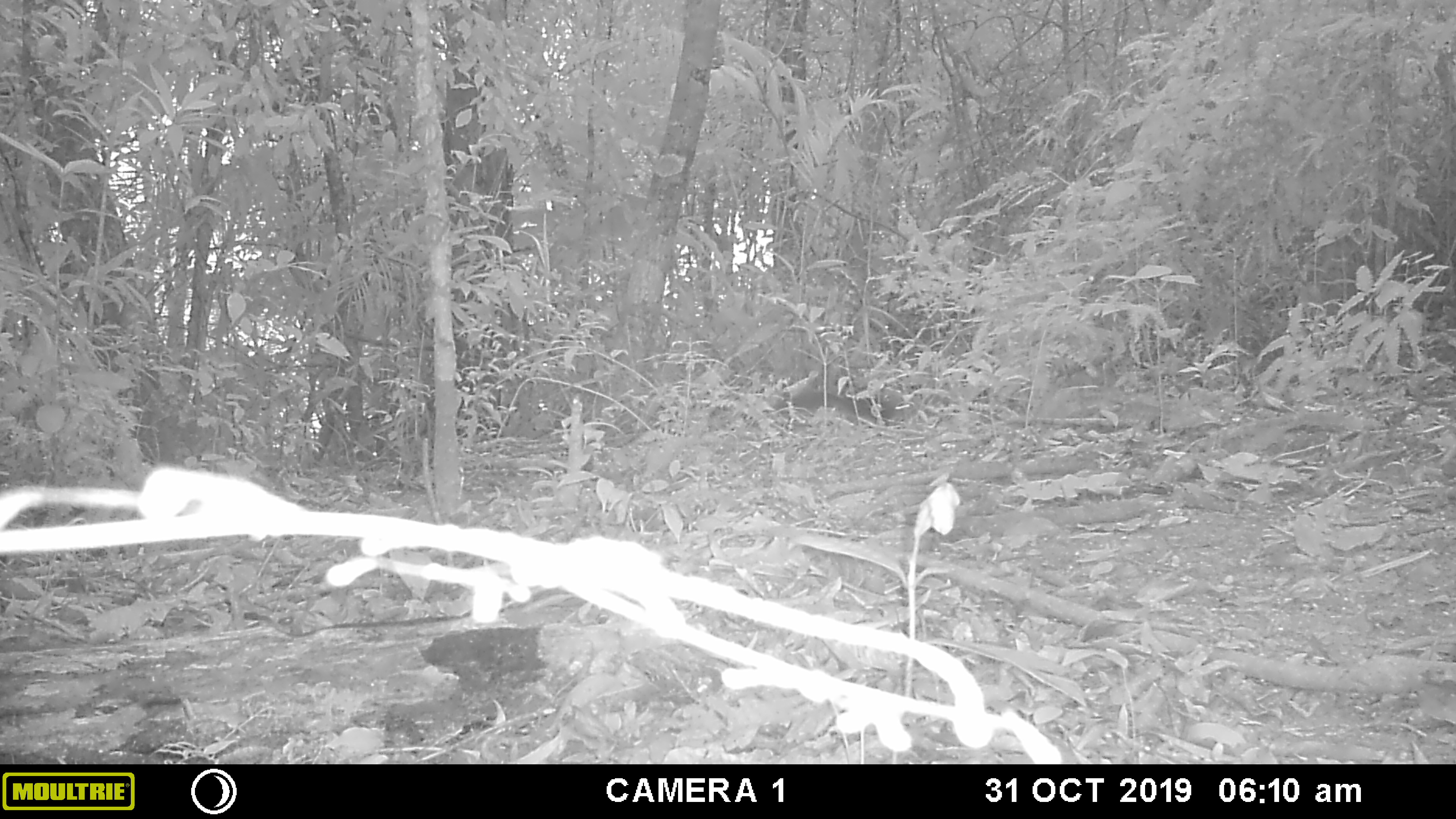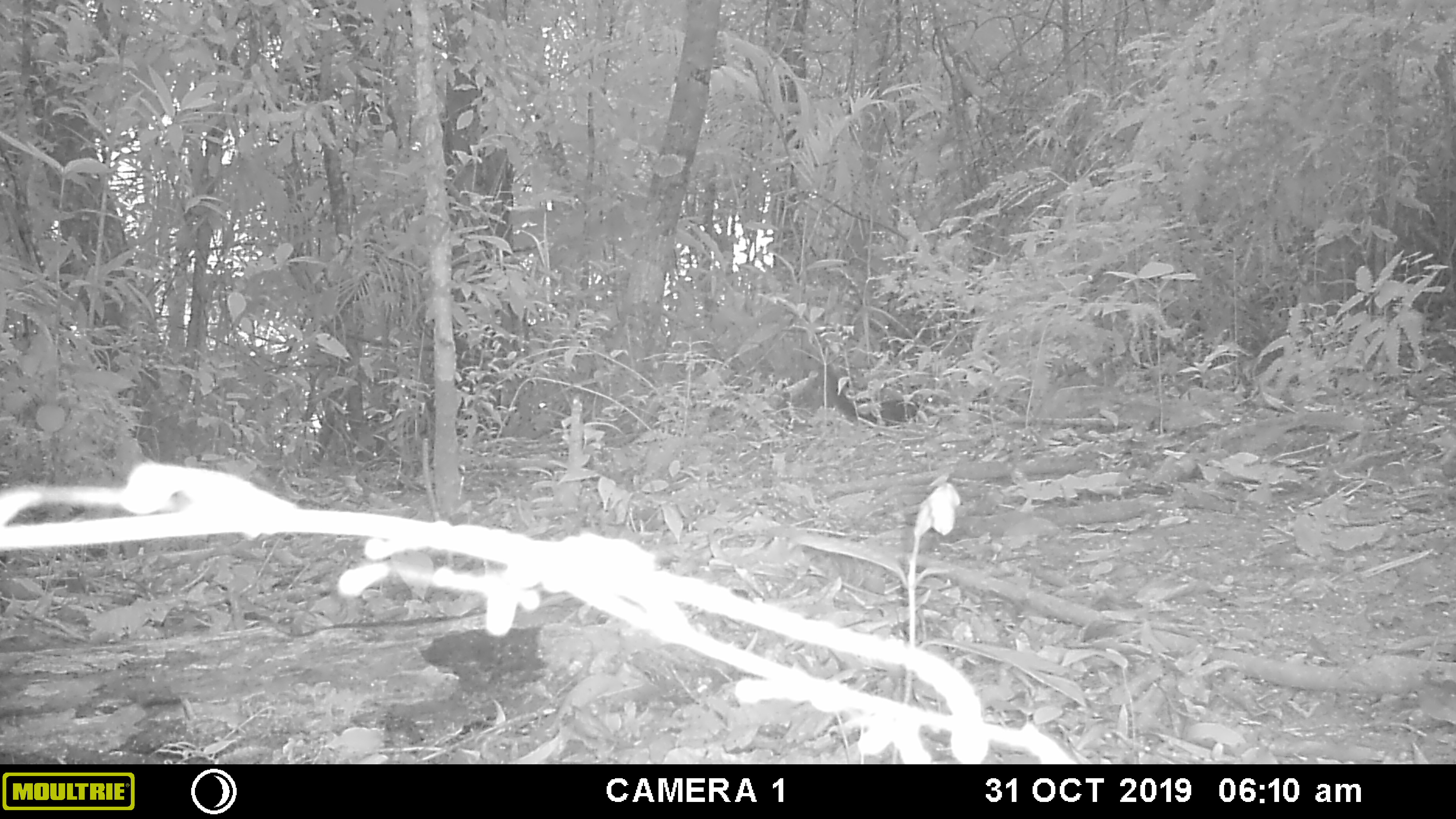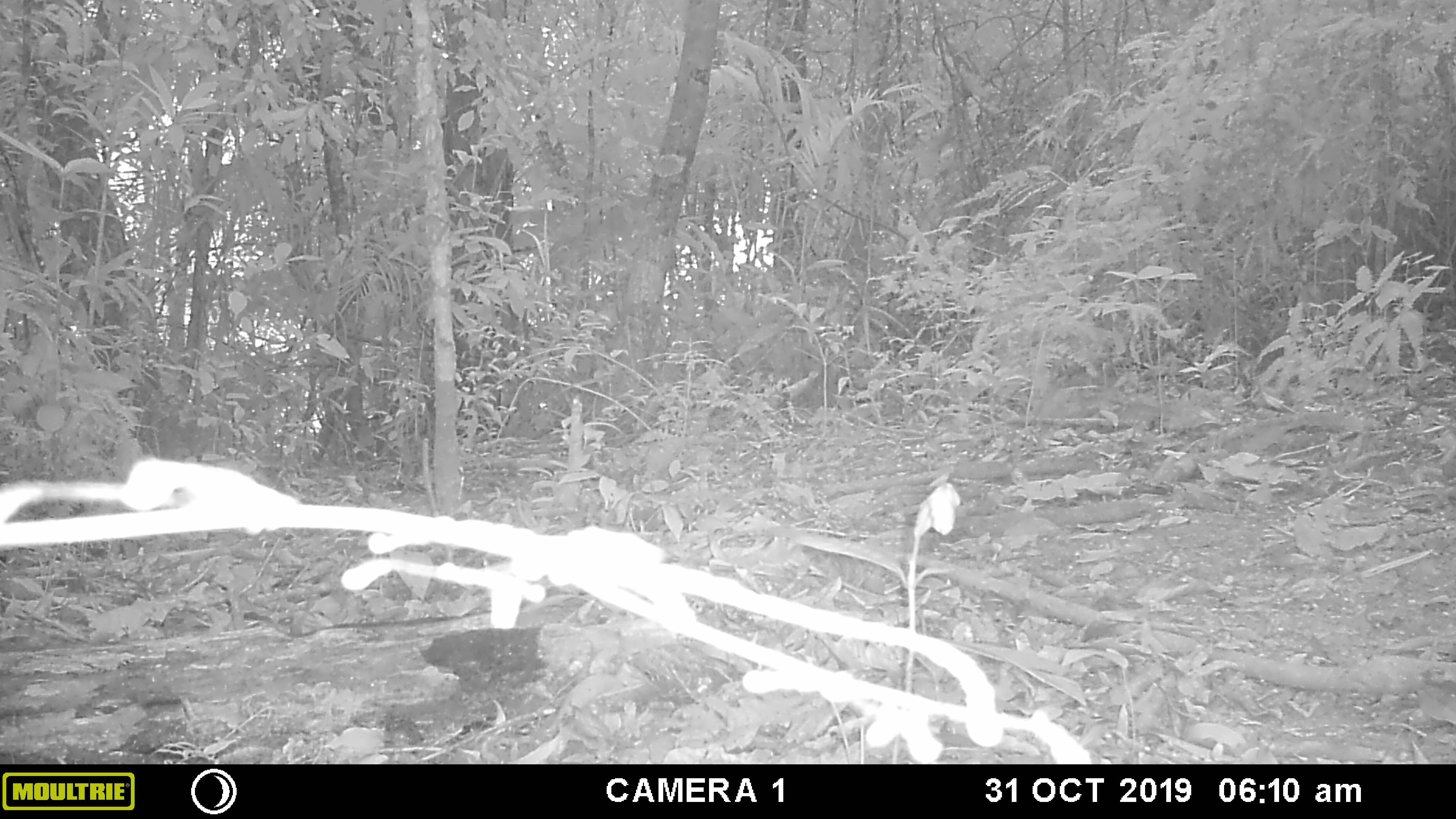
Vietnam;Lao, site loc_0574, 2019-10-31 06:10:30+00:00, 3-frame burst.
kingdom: Animalia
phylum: Chordata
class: Mammalia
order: Rodentia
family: Sciuridae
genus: Sciurus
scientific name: Sciurus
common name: squirrel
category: unidentified squirrel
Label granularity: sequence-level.